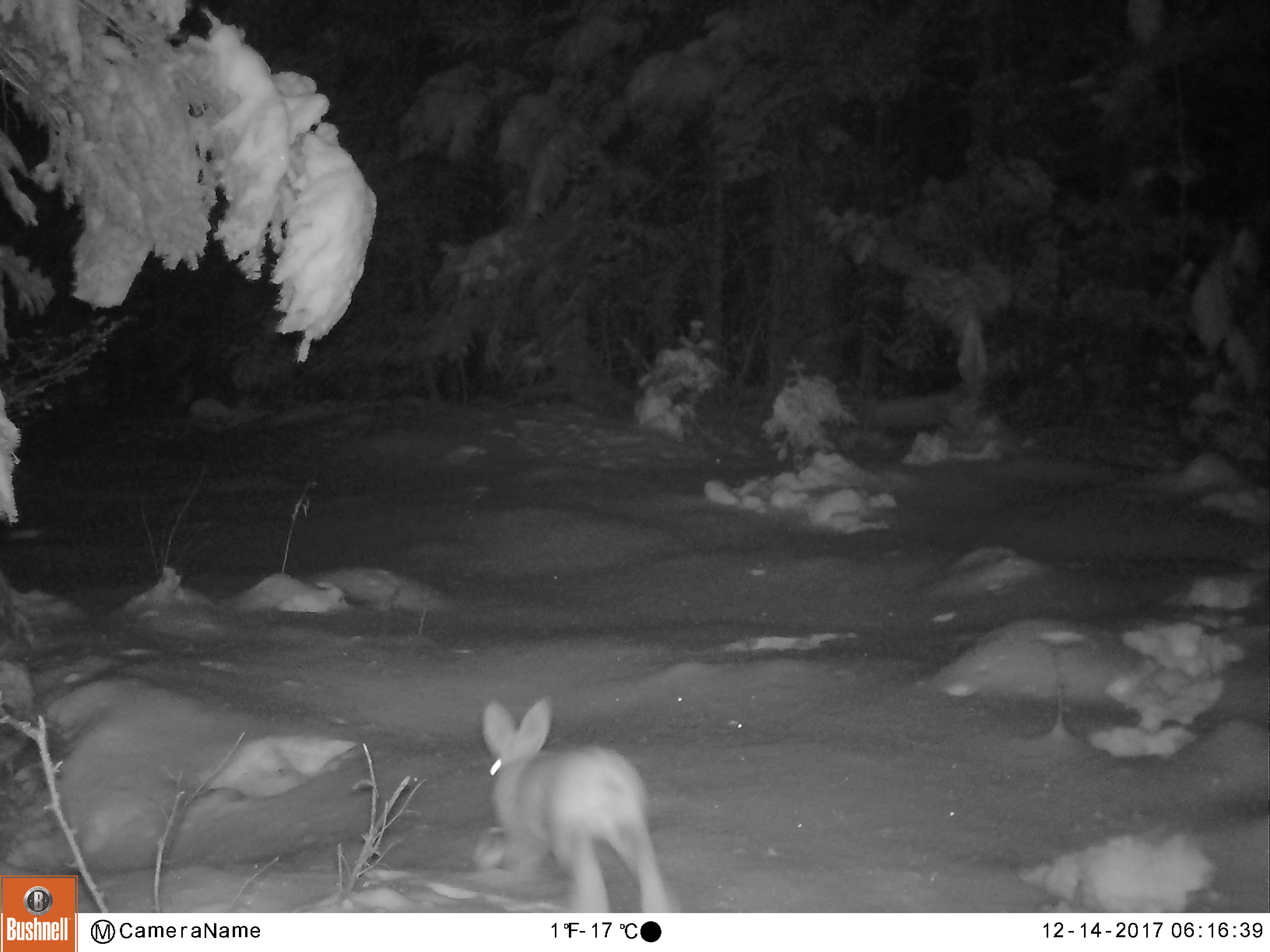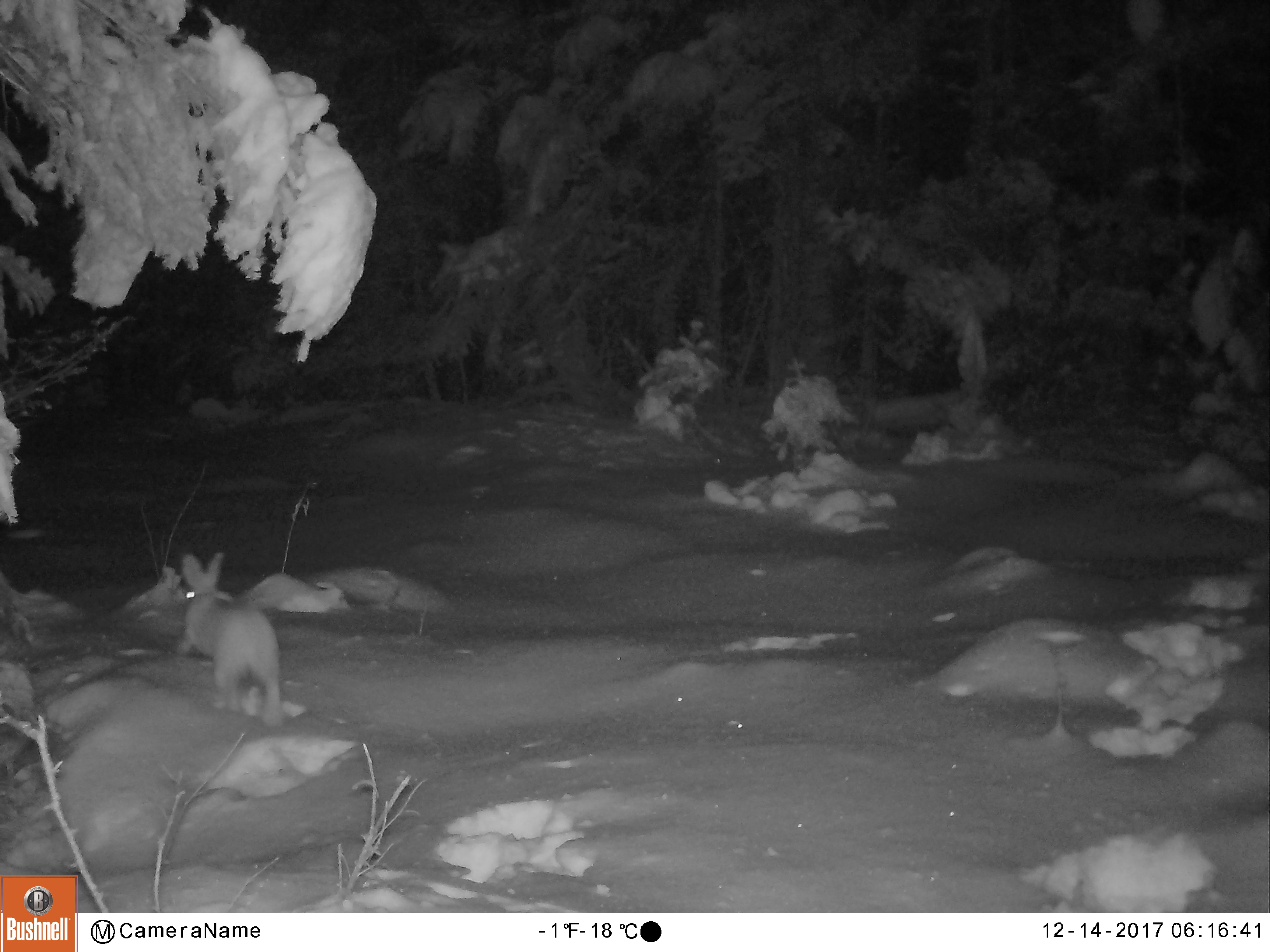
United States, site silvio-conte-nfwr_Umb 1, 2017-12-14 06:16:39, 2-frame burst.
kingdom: Animalia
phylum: Chordata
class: Mammalia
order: Lagomorpha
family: Leporidae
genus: Lepus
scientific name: Lepus americanus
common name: snowshoe hare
Snowshoe hare (Lepus americanus).